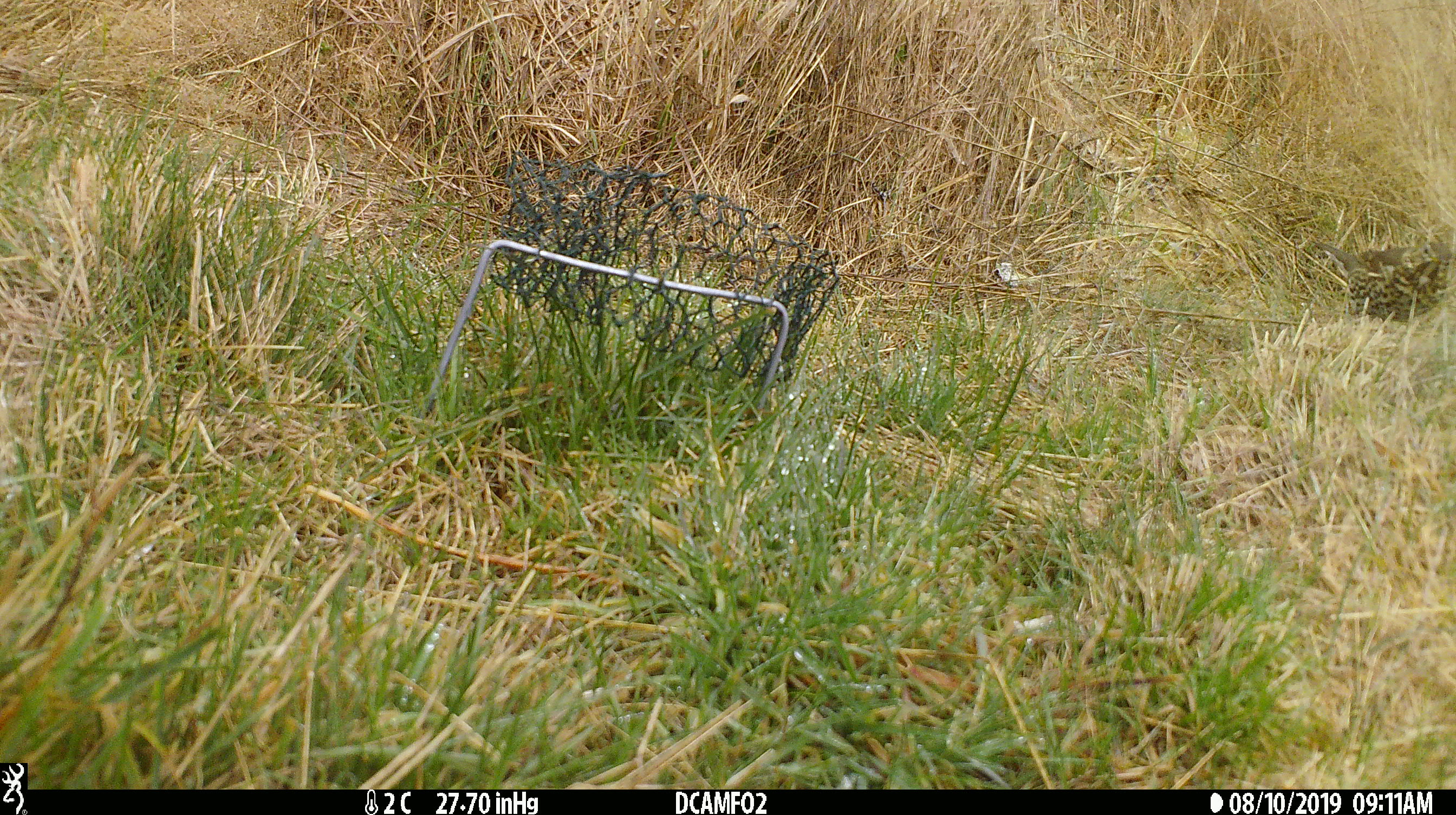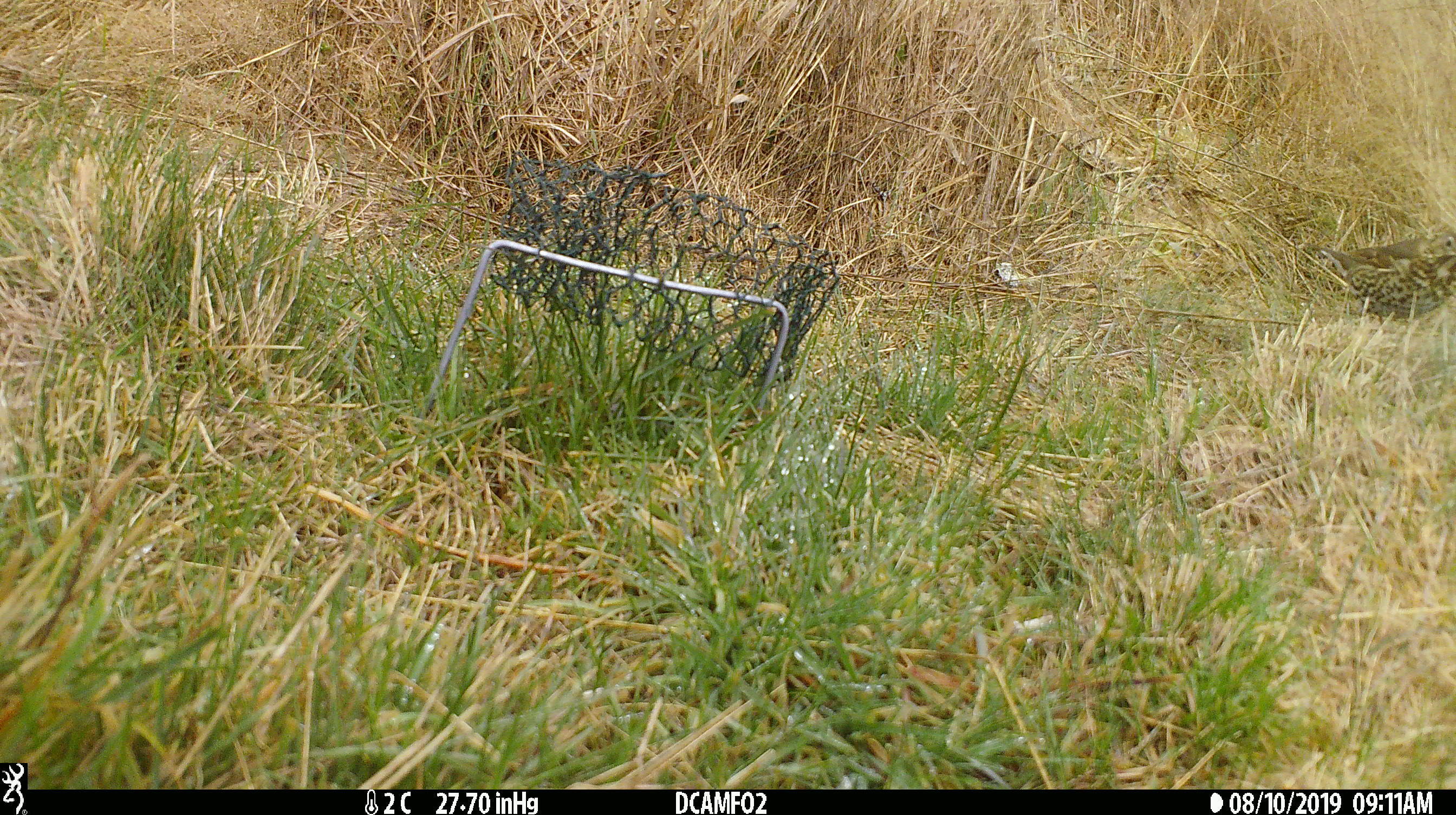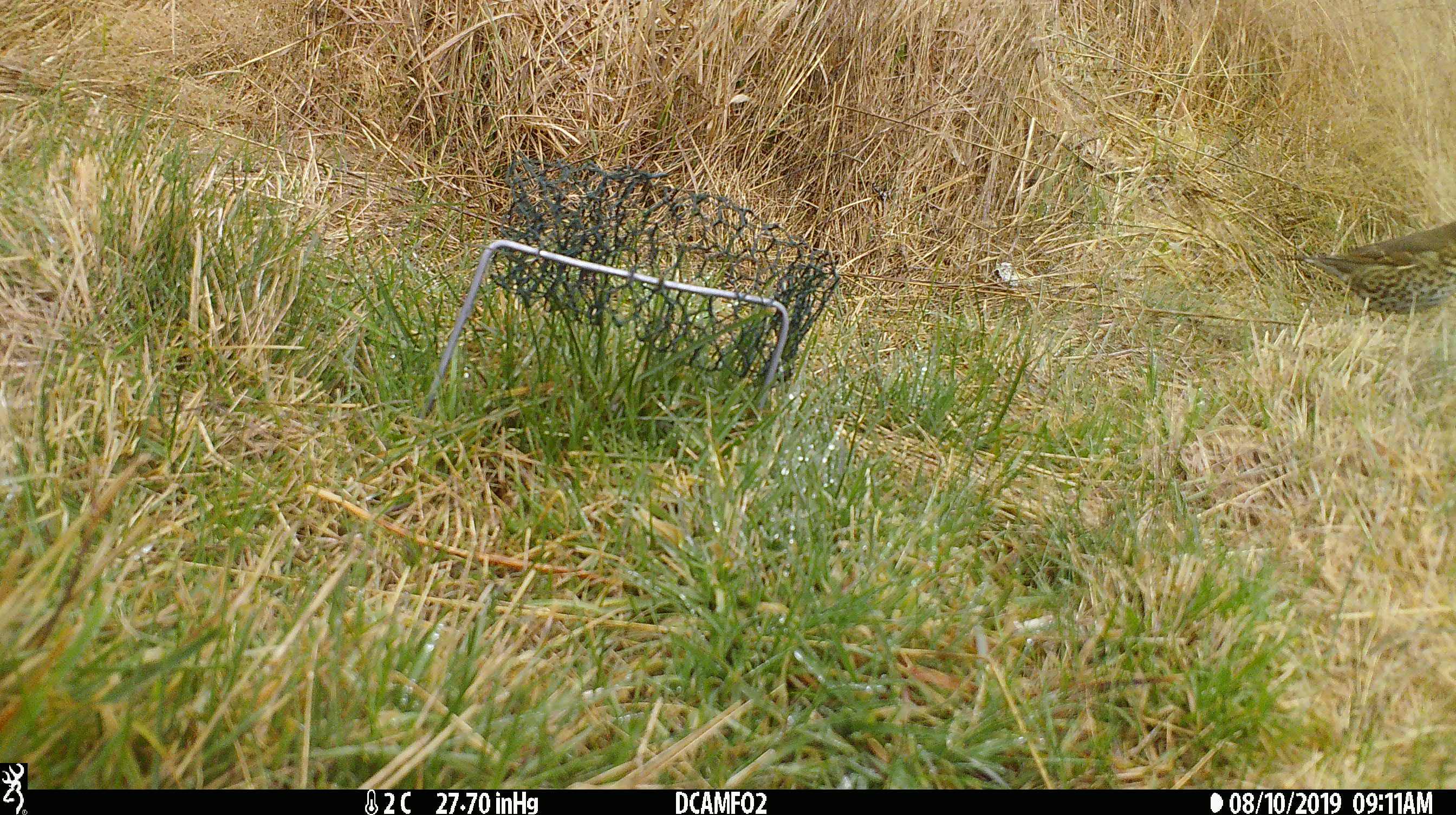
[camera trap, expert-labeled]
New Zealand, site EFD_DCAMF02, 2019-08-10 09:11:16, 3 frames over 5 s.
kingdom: Animalia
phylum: Chordata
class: Aves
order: Passeriformes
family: Turdidae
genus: Turdus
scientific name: Turdus philomelos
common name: song thrush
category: thrush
Thrush (song thrush) (Turdus philomelos).